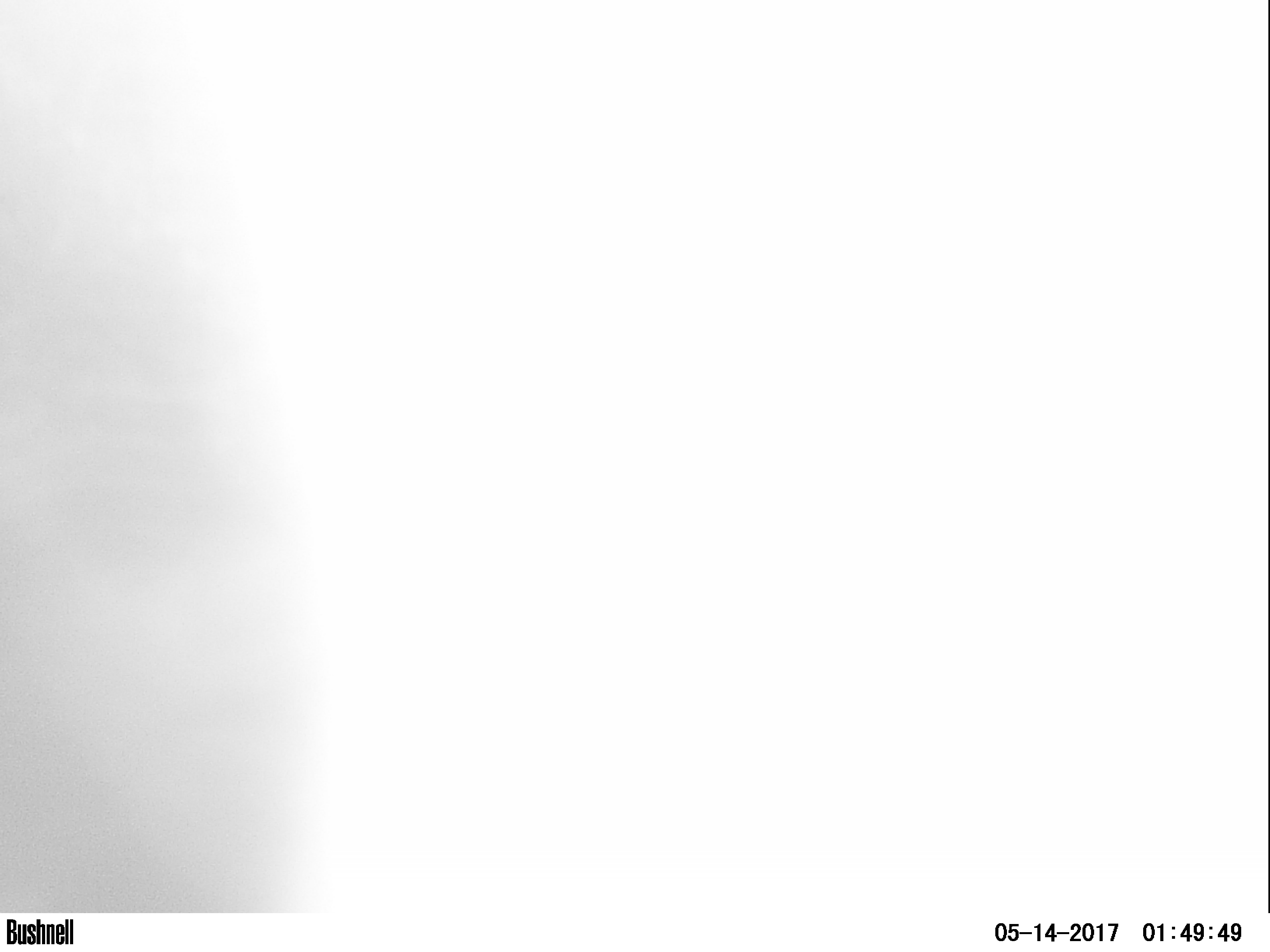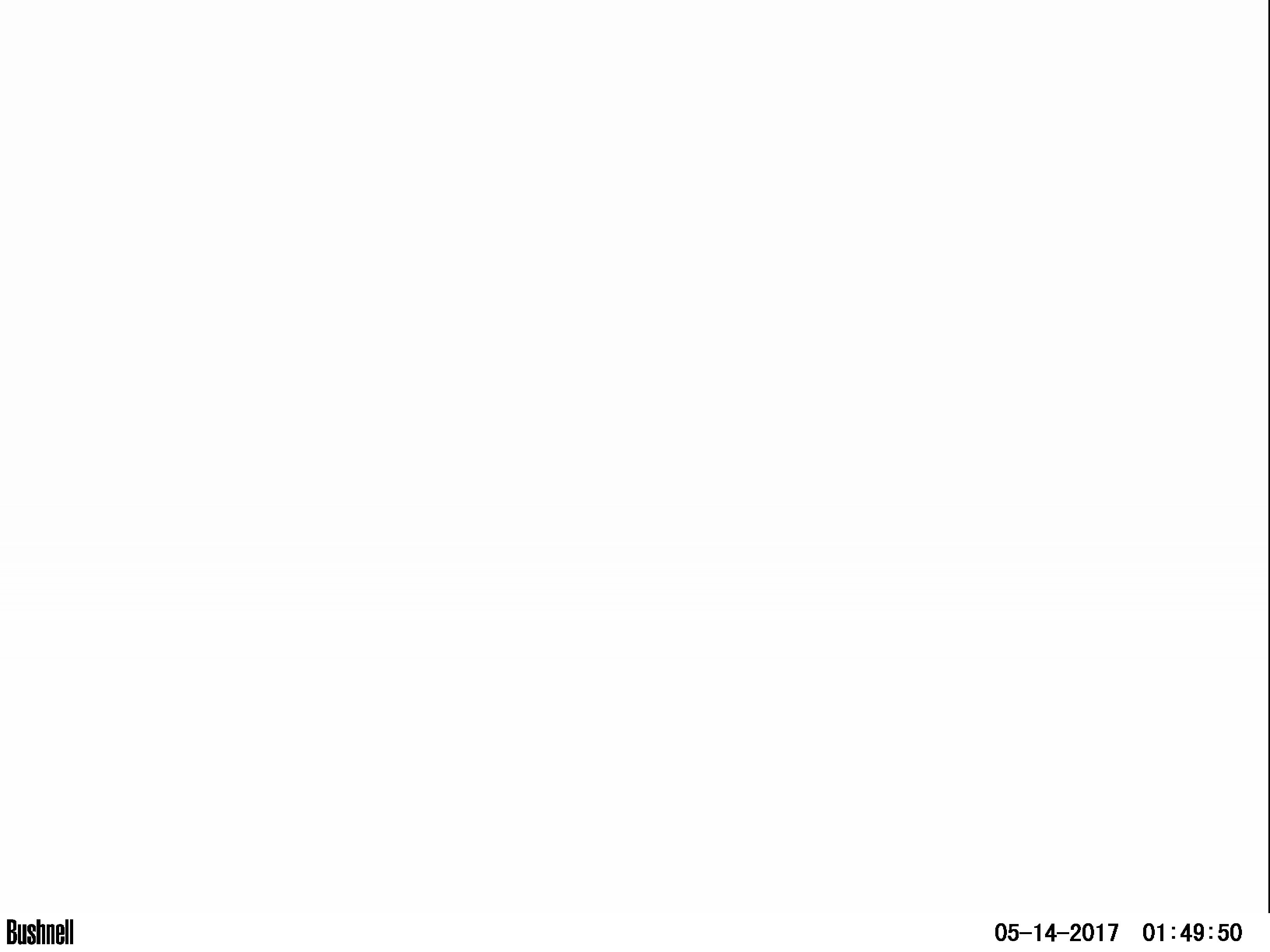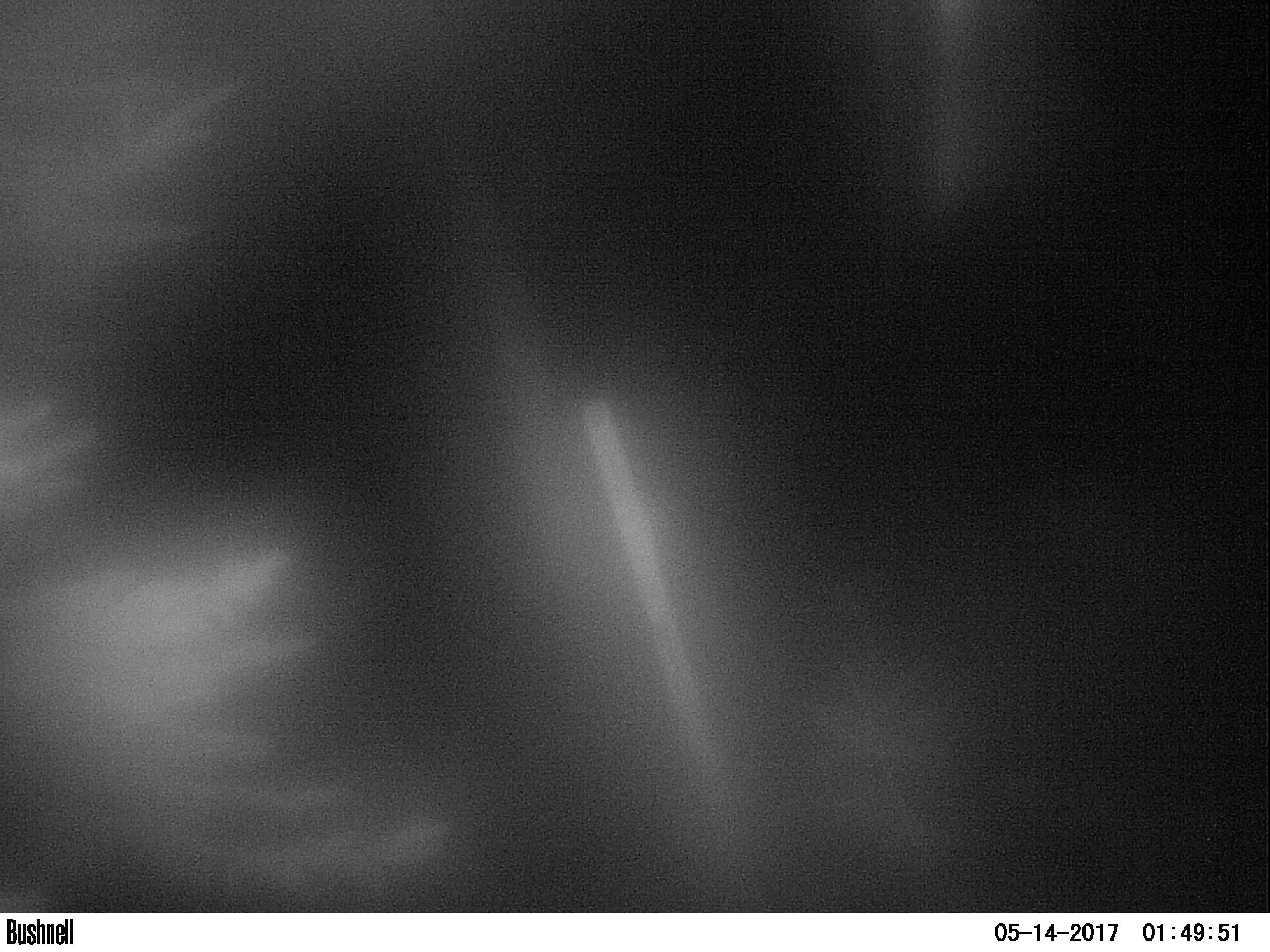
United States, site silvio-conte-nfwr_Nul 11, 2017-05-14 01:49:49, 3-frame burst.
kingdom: Animalia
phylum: Chordata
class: Mammalia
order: Artiodactyla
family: Cervidae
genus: Alces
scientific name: Alces alces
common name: moose